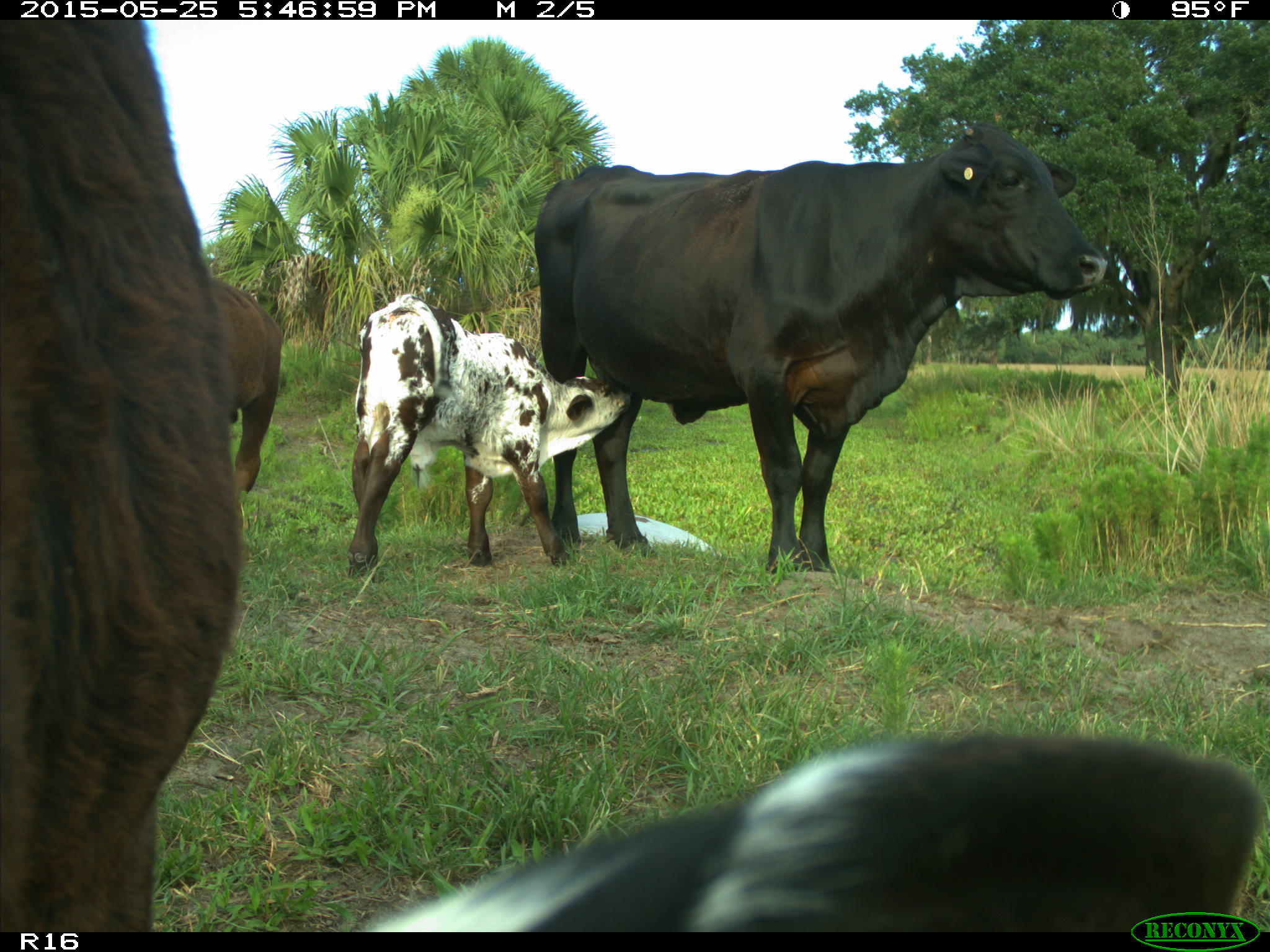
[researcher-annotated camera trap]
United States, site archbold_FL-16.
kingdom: Animalia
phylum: Chordata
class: Mammalia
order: Artiodactyla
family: Bovidae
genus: Bos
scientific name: Bos taurus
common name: domestic cow